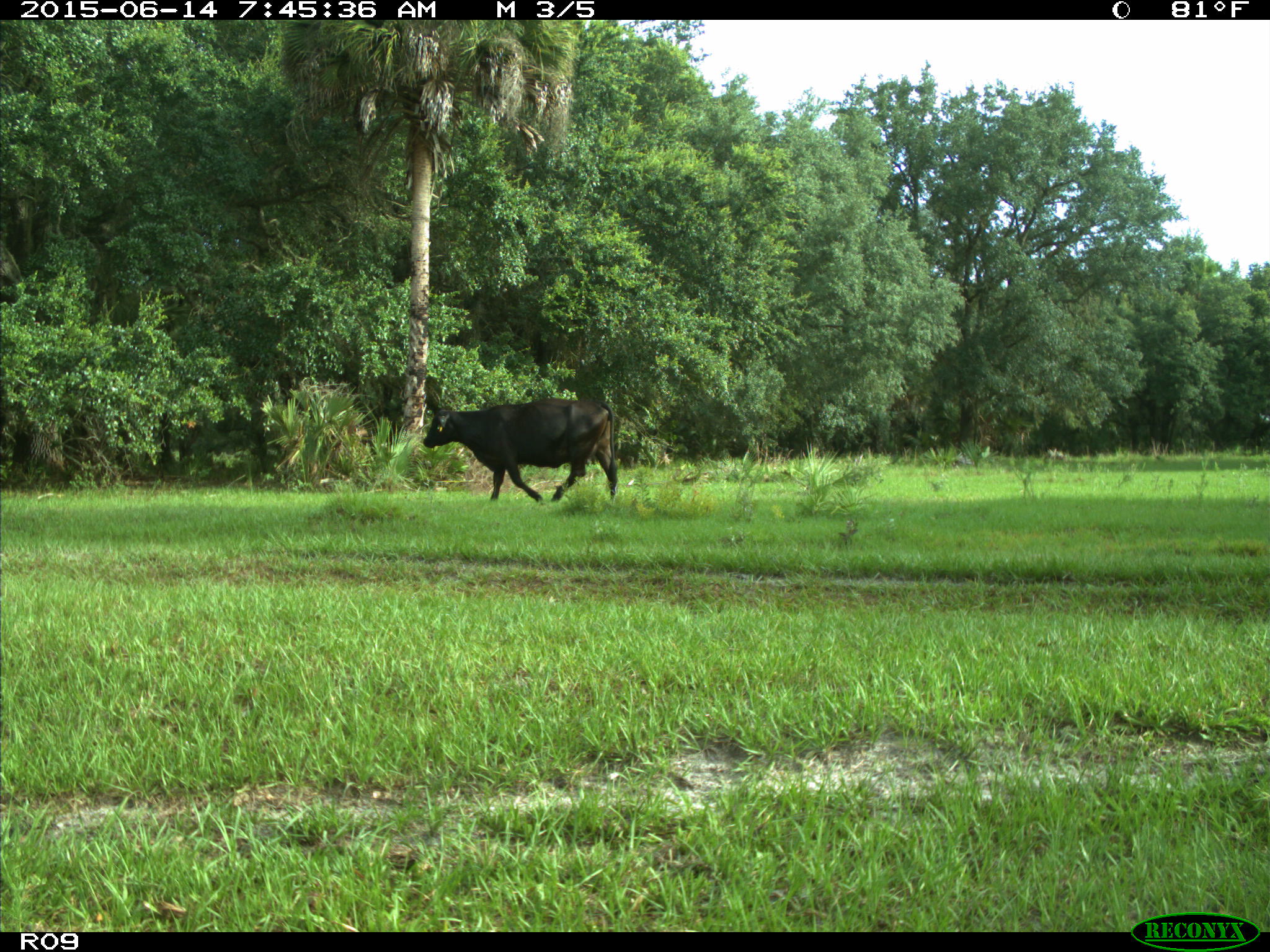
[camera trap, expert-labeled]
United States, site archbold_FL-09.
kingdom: Animalia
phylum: Chordata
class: Mammalia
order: Artiodactyla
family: Bovidae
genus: Bos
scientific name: Bos taurus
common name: domestic cow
Bos taurus (domestic cow).